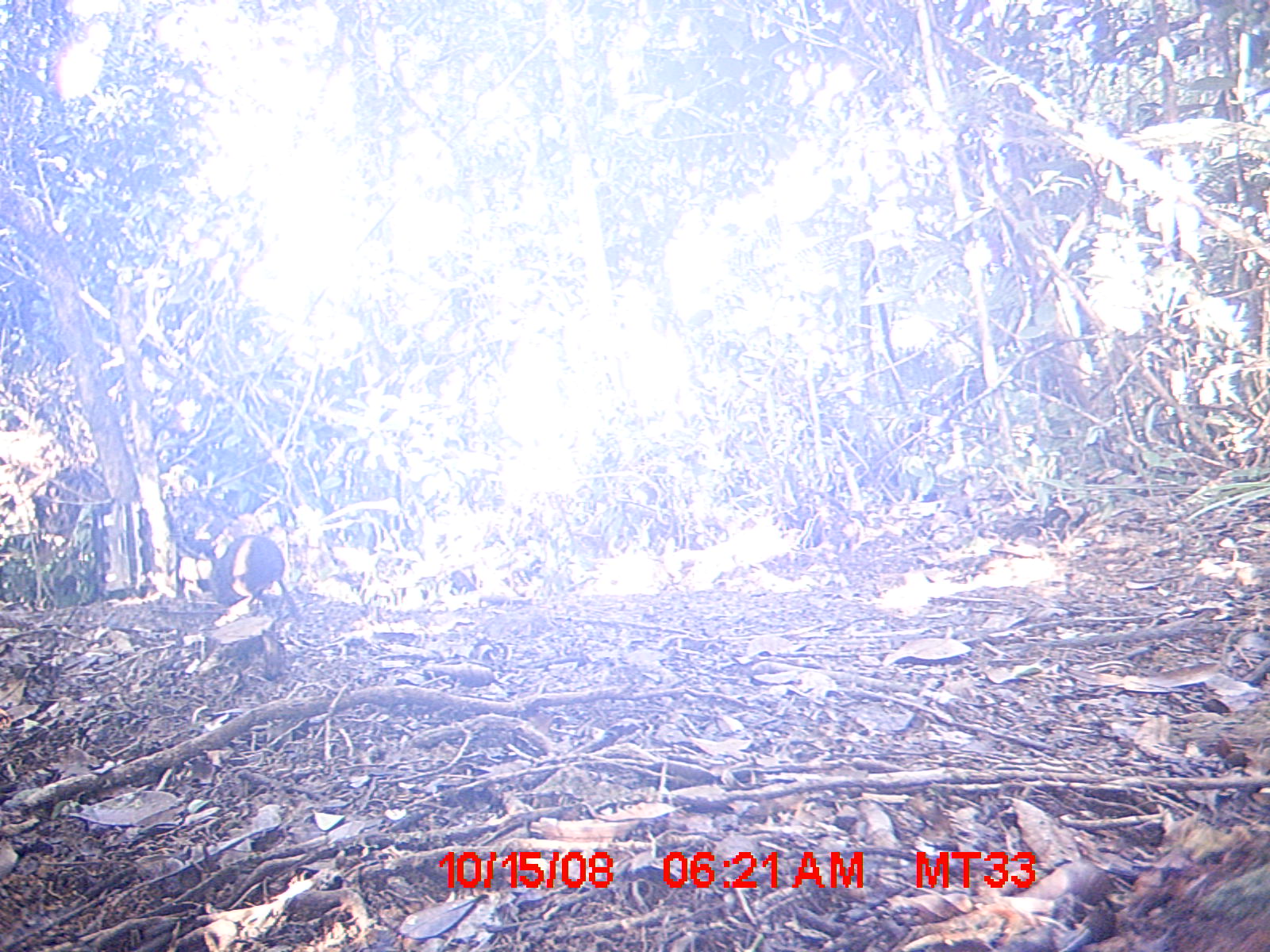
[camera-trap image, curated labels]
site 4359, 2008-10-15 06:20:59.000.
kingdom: Animalia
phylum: Chordata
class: Mammalia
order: Rodentia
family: Nesomyidae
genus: Nesomys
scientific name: Nesomys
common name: nesomys rodents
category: nesomys sp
Nesomys sp (nesomys rodents) (Nesomys), count 1.